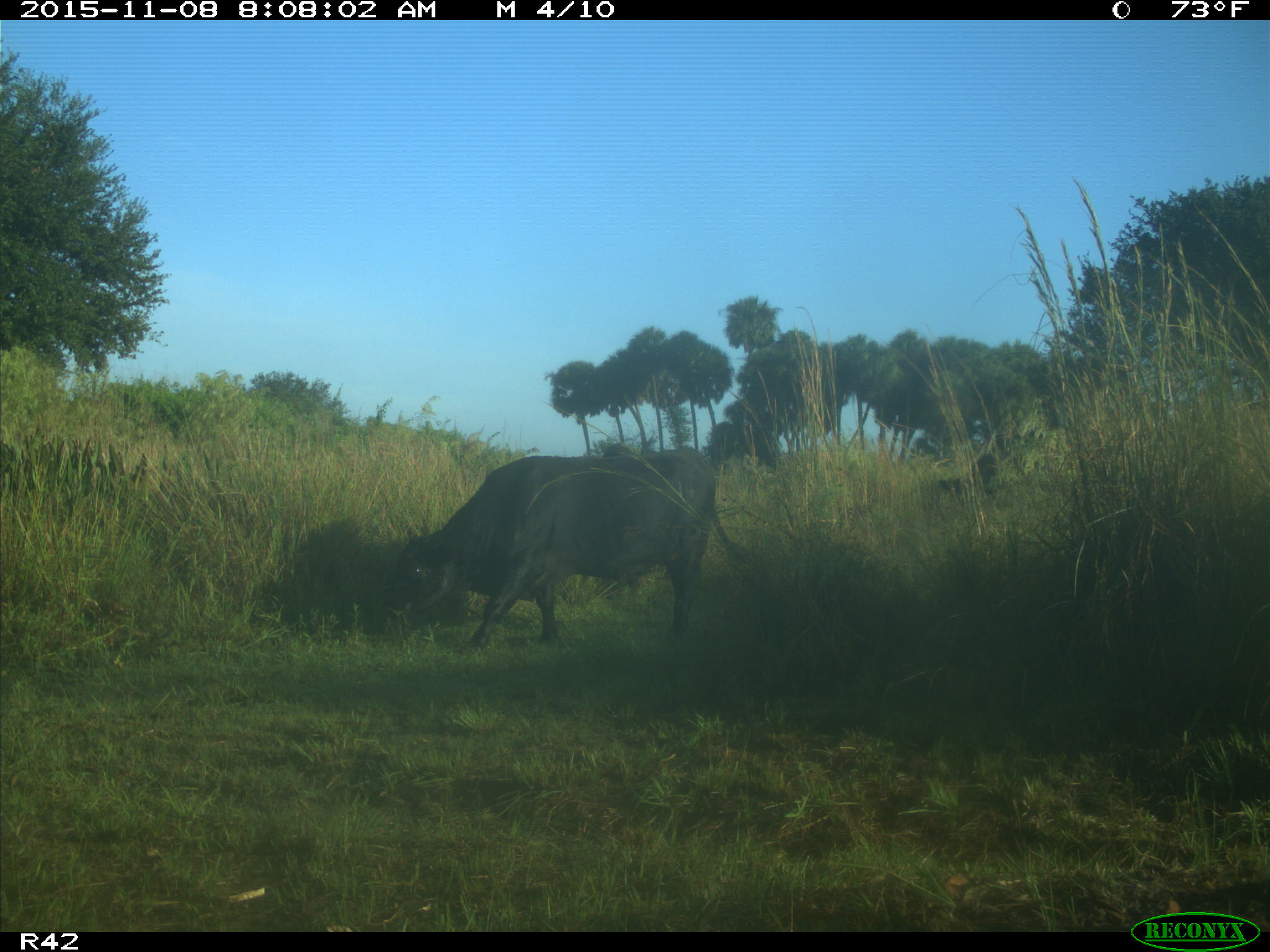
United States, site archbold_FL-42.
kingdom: Animalia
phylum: Chordata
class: Mammalia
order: Artiodactyla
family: Bovidae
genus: Bos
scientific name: Bos taurus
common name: domestic cow